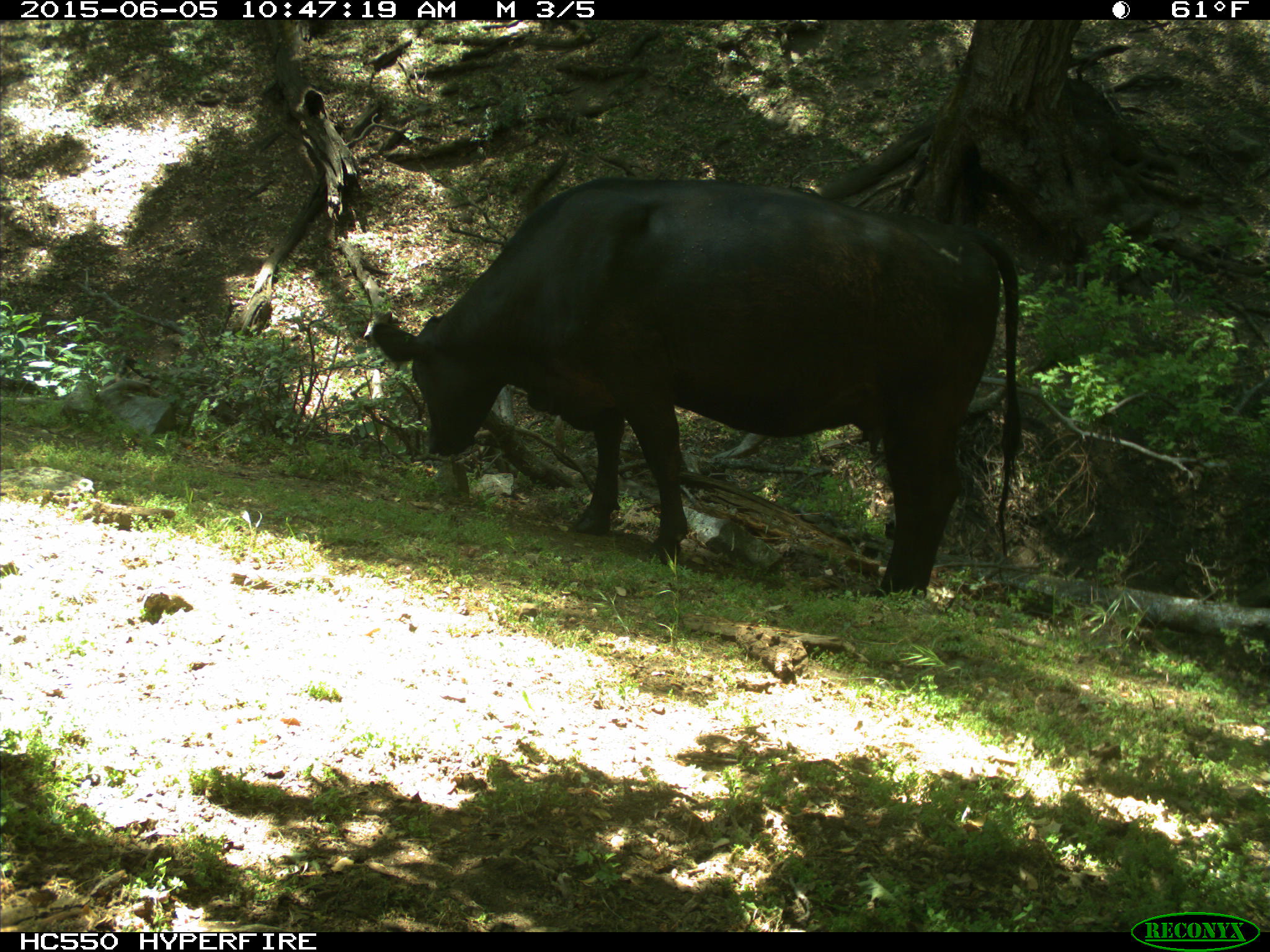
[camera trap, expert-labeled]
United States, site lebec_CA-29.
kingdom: Animalia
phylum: Chordata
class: Mammalia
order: Artiodactyla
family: Bovidae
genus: Bos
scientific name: Bos taurus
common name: domestic cow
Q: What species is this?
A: Bos taurus (domestic cow).